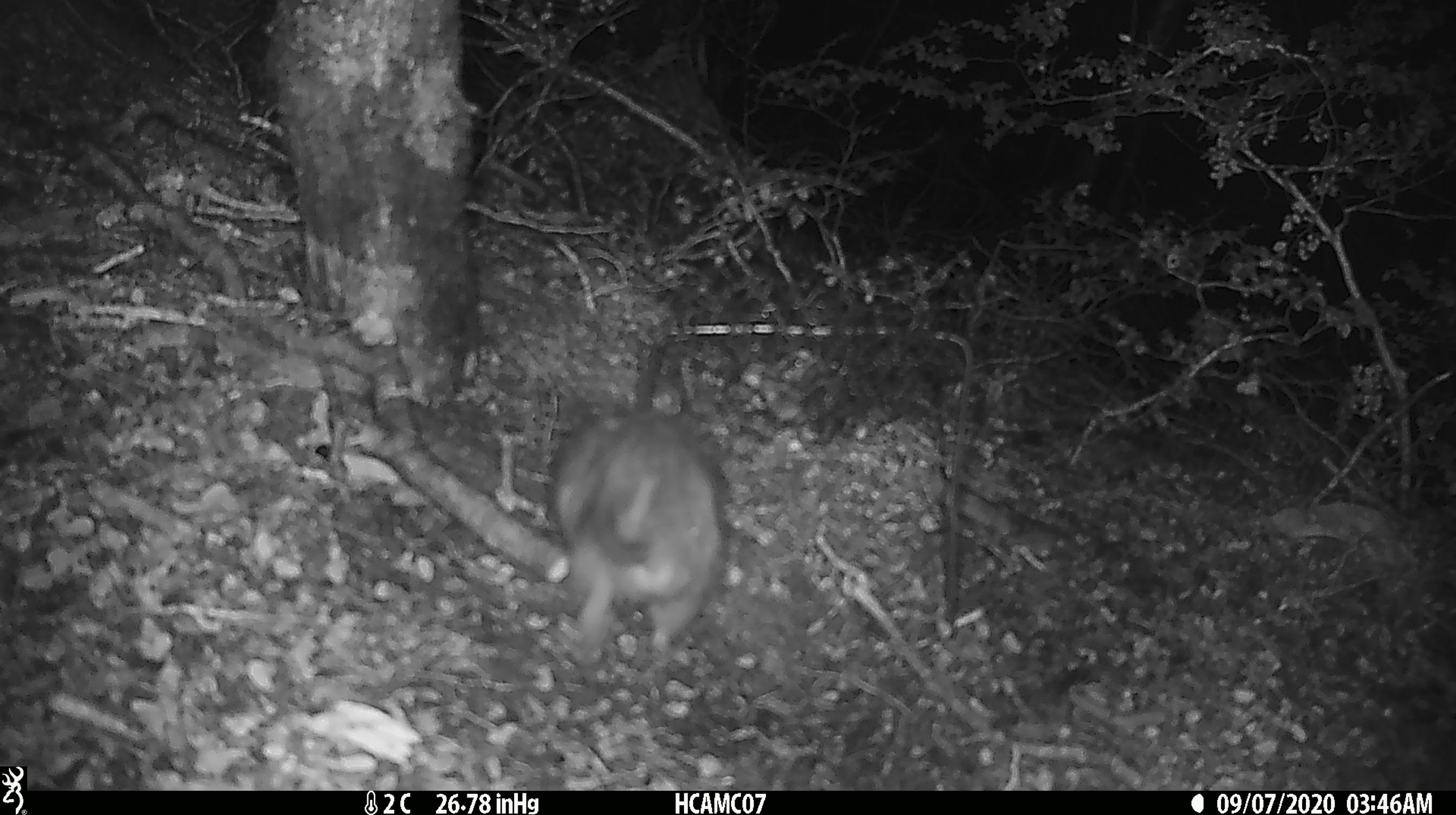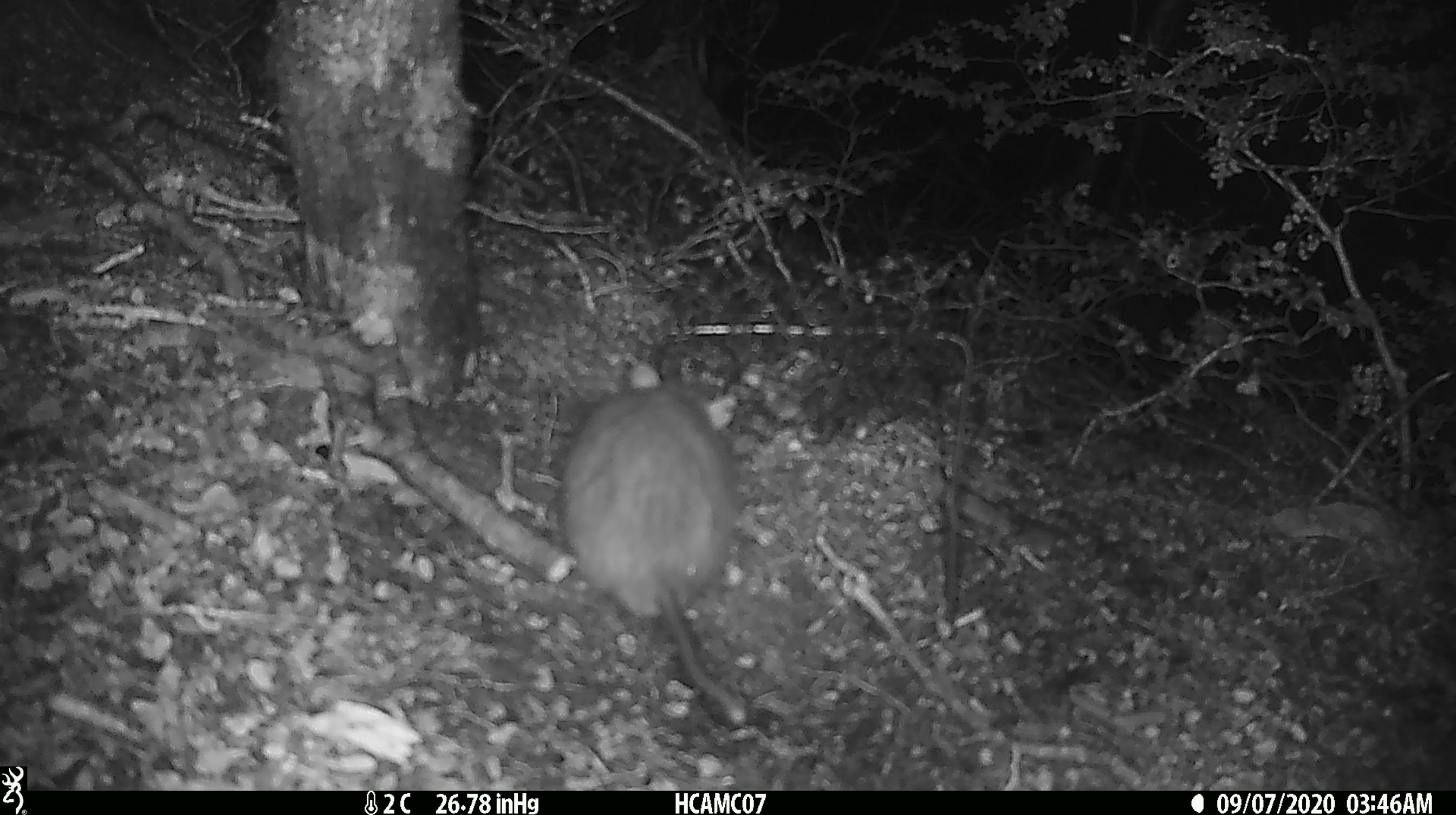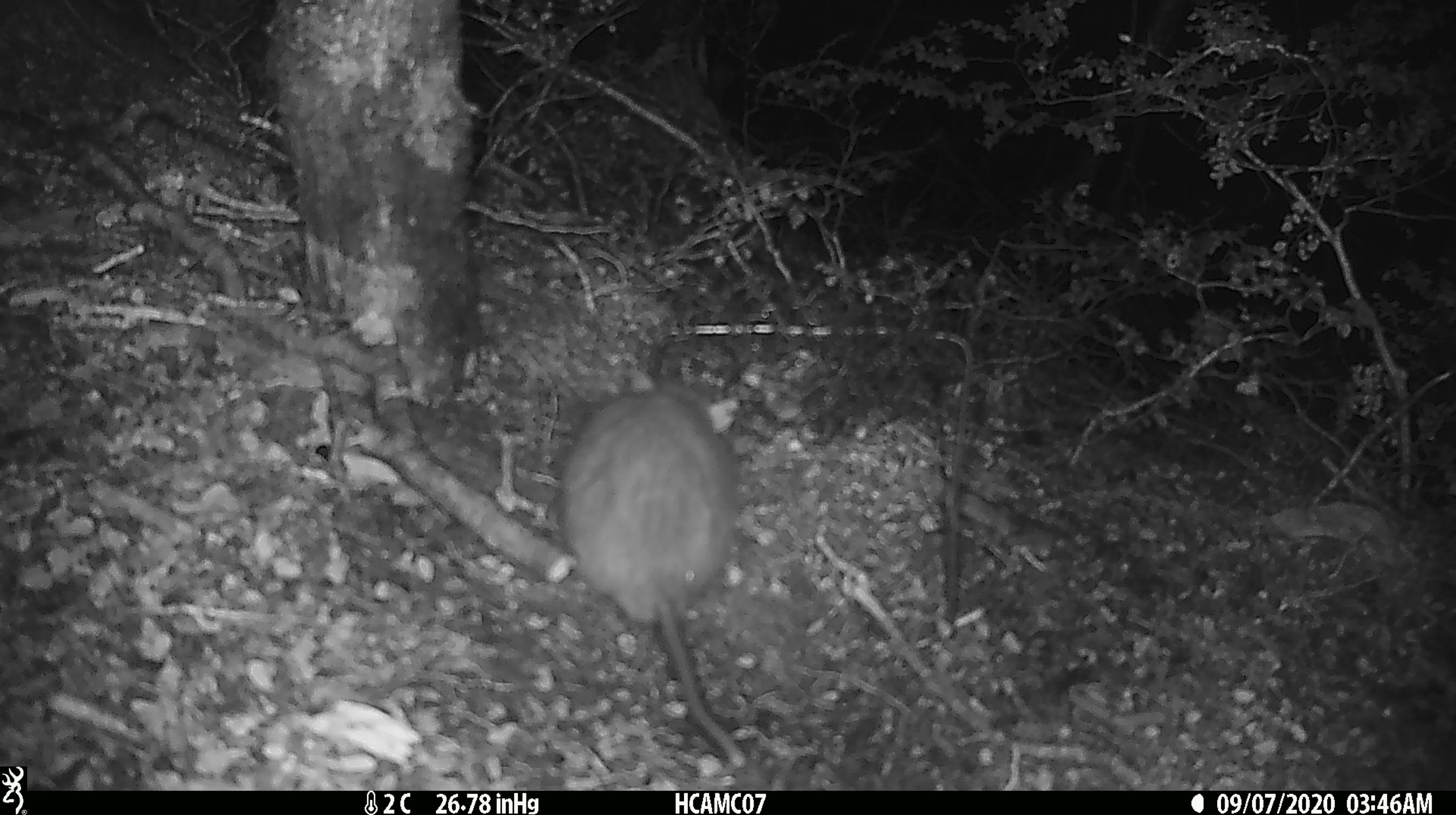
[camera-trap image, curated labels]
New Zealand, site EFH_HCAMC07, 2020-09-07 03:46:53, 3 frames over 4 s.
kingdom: Animalia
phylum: Chordata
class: Mammalia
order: Rodentia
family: Muridae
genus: Rattus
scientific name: Rattus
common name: rat